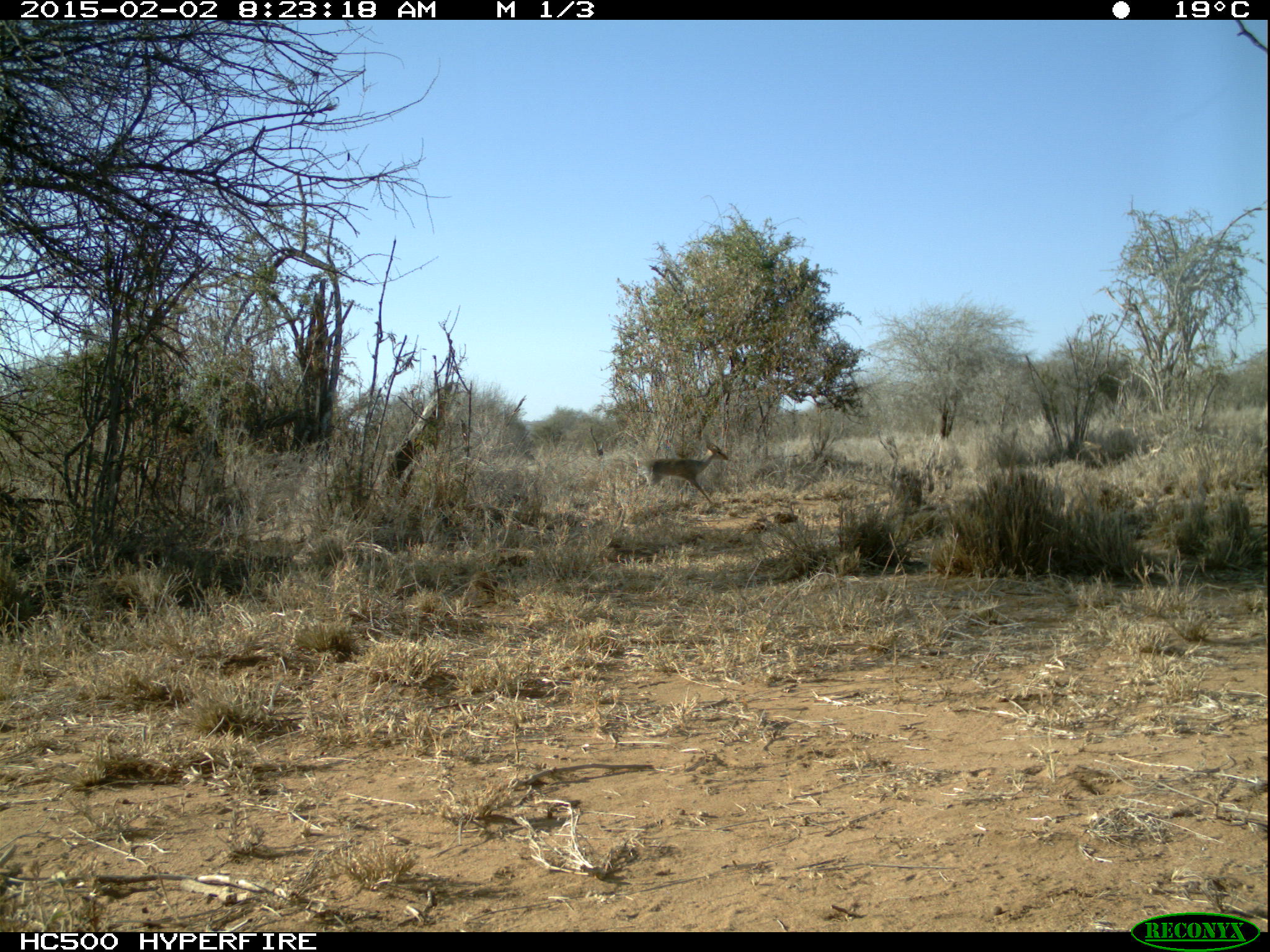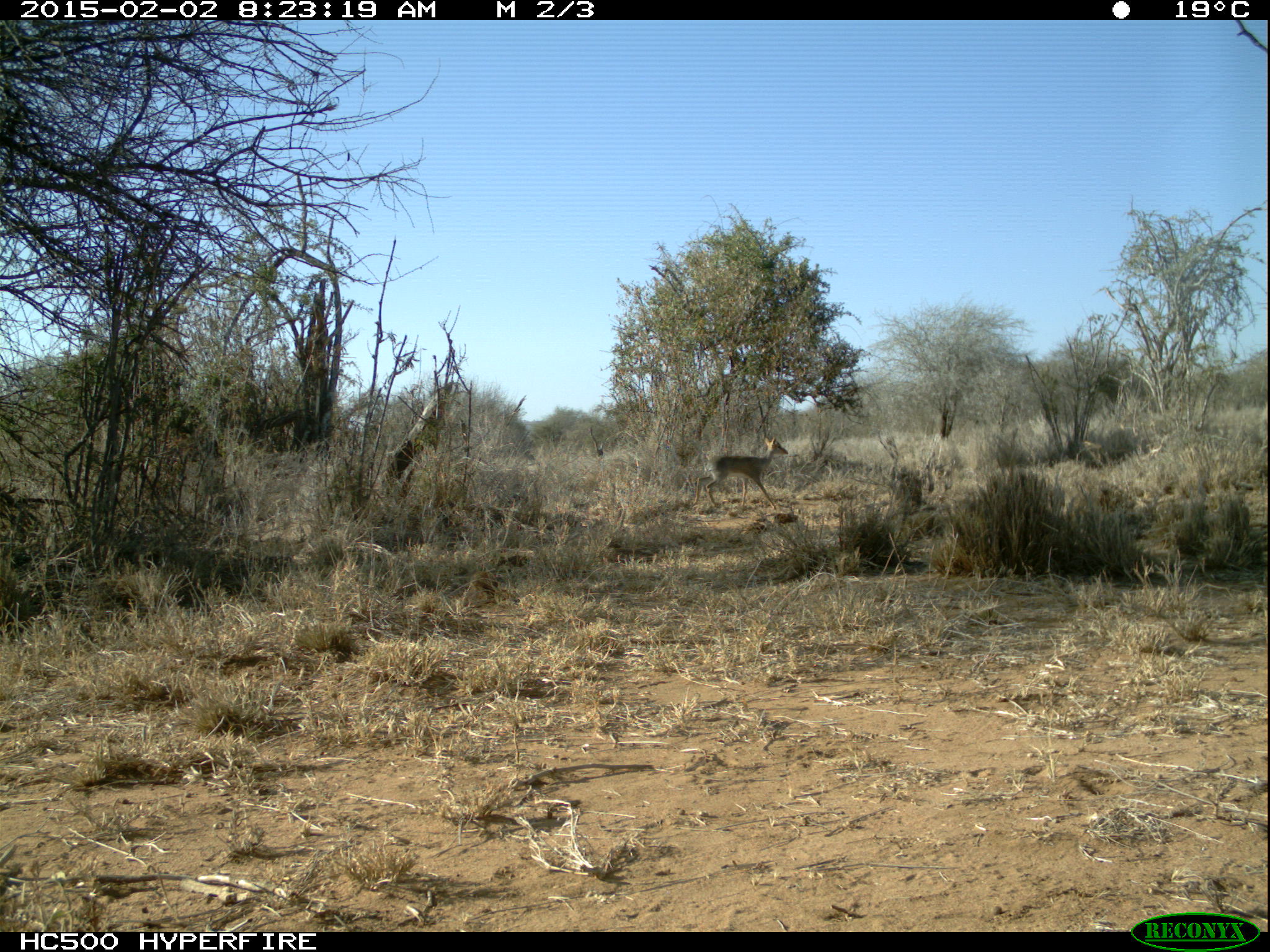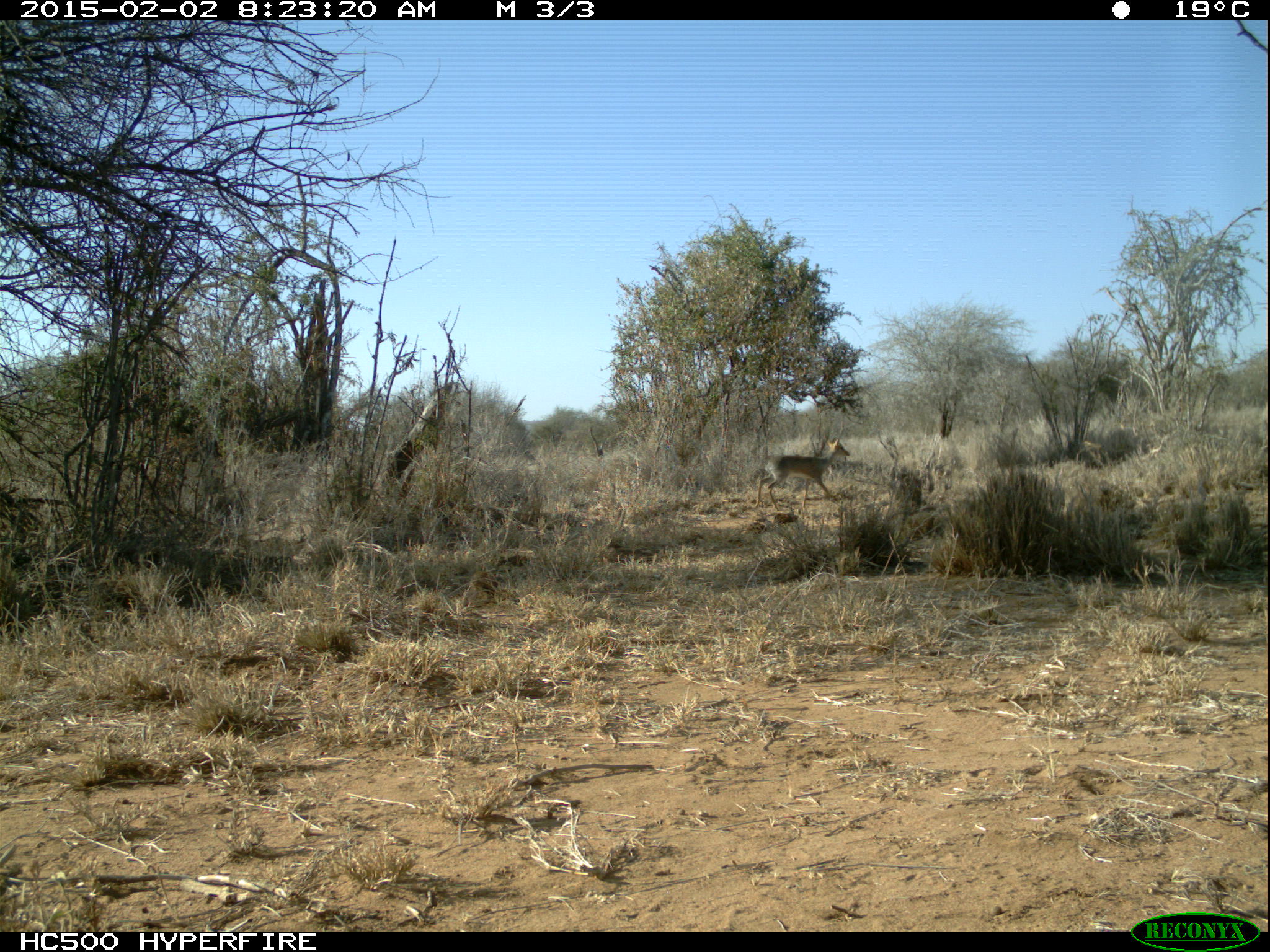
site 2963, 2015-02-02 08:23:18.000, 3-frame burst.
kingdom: Animalia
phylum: Chordata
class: Mammalia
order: Artiodactyla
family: Bovidae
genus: Madoqua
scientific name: Madoqua guentheri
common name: günther's dik-dik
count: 1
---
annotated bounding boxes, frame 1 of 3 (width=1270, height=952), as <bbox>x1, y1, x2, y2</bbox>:
madoqua guentheri: <bbox>636, 441, 728, 506</bbox>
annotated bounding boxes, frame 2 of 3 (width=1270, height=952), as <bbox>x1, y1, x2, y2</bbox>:
madoqua guentheri: <bbox>692, 437, 788, 510</bbox>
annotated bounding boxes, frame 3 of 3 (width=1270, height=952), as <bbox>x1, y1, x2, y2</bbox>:
madoqua guentheri: <bbox>752, 439, 849, 513</bbox>